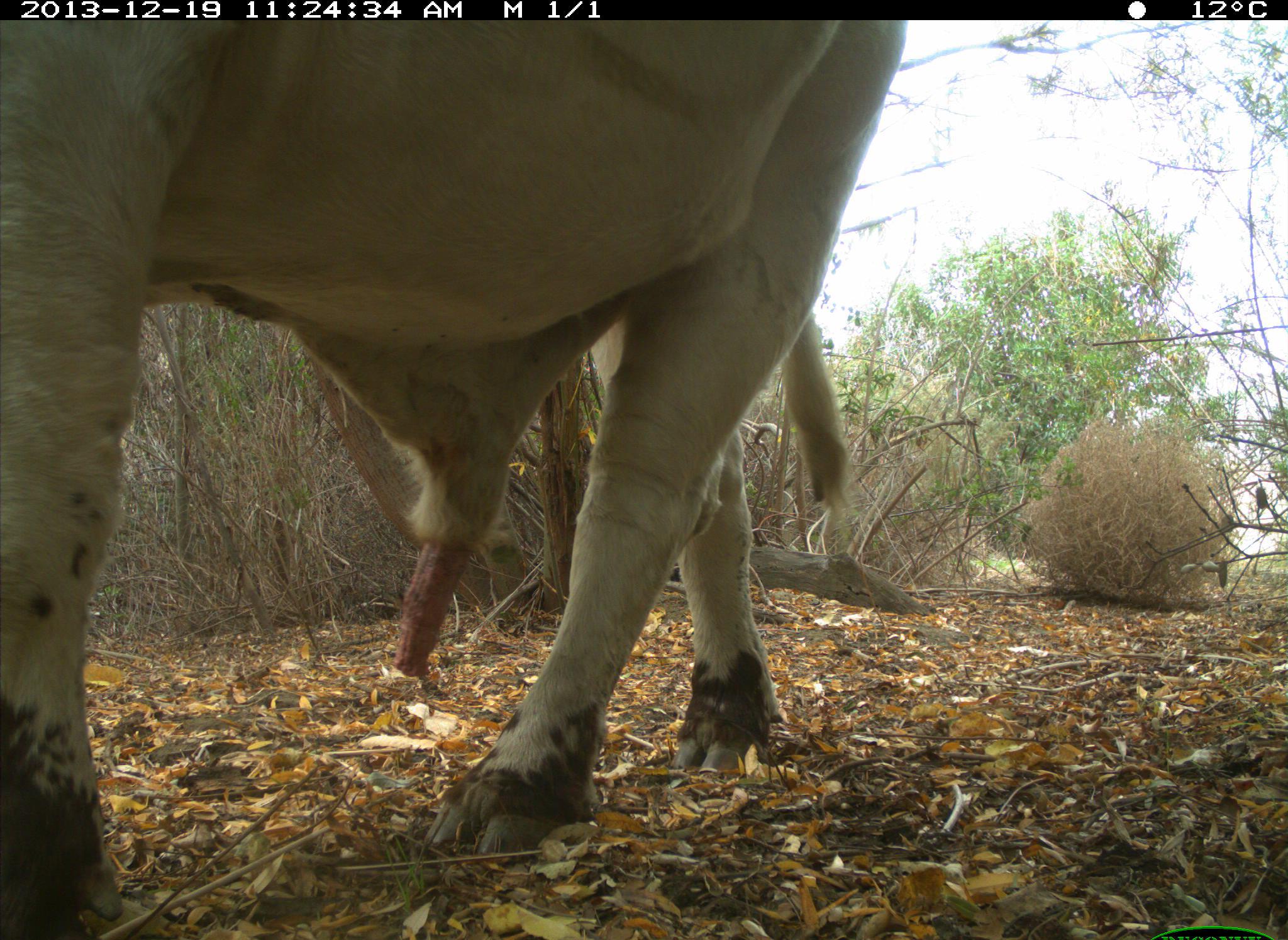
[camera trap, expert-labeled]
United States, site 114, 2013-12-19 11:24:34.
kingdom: Animalia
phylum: Chordata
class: Mammalia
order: Artiodactyla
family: Bovidae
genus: Bos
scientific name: Bos taurus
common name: cow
Cow (Bos taurus).